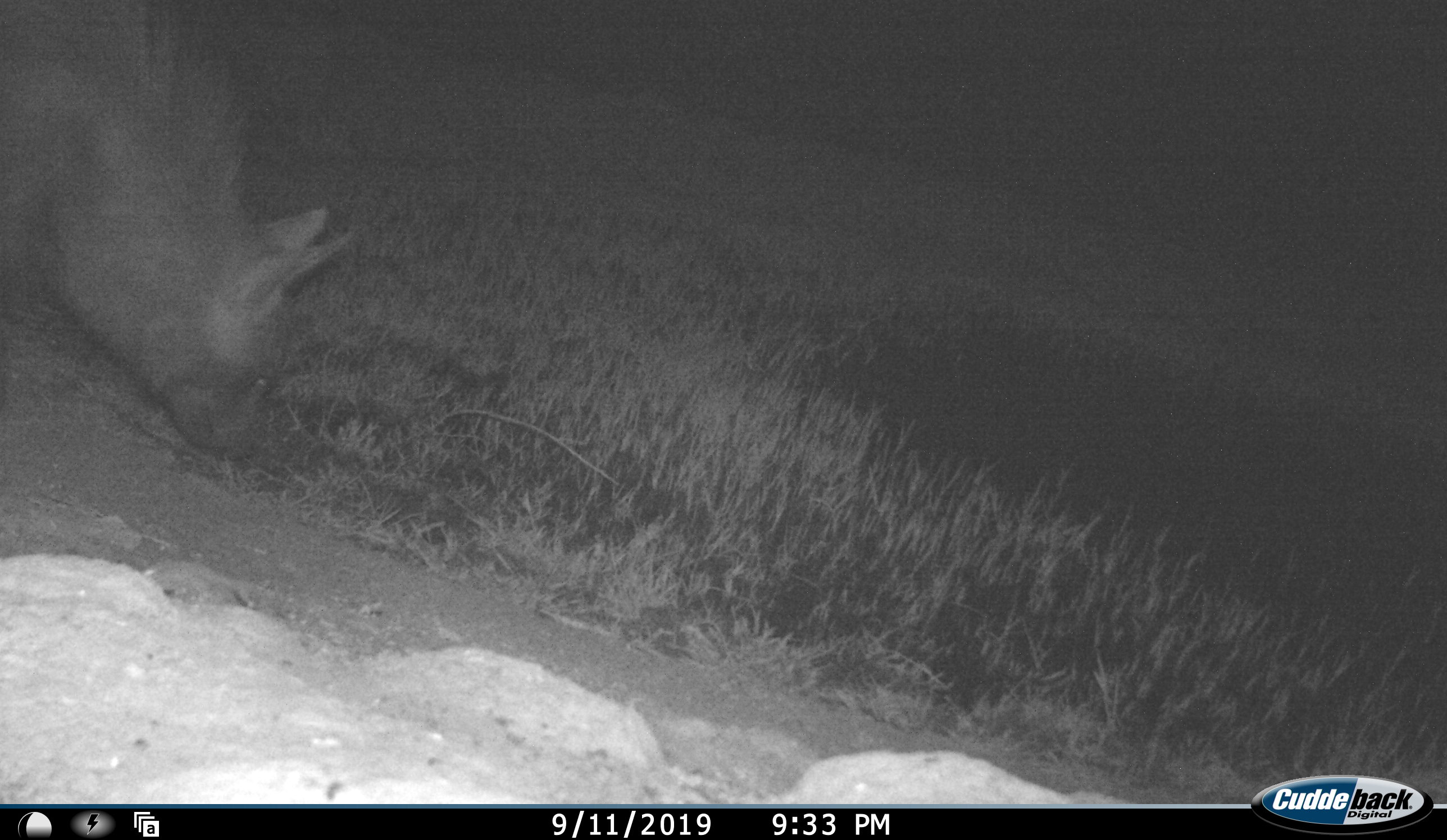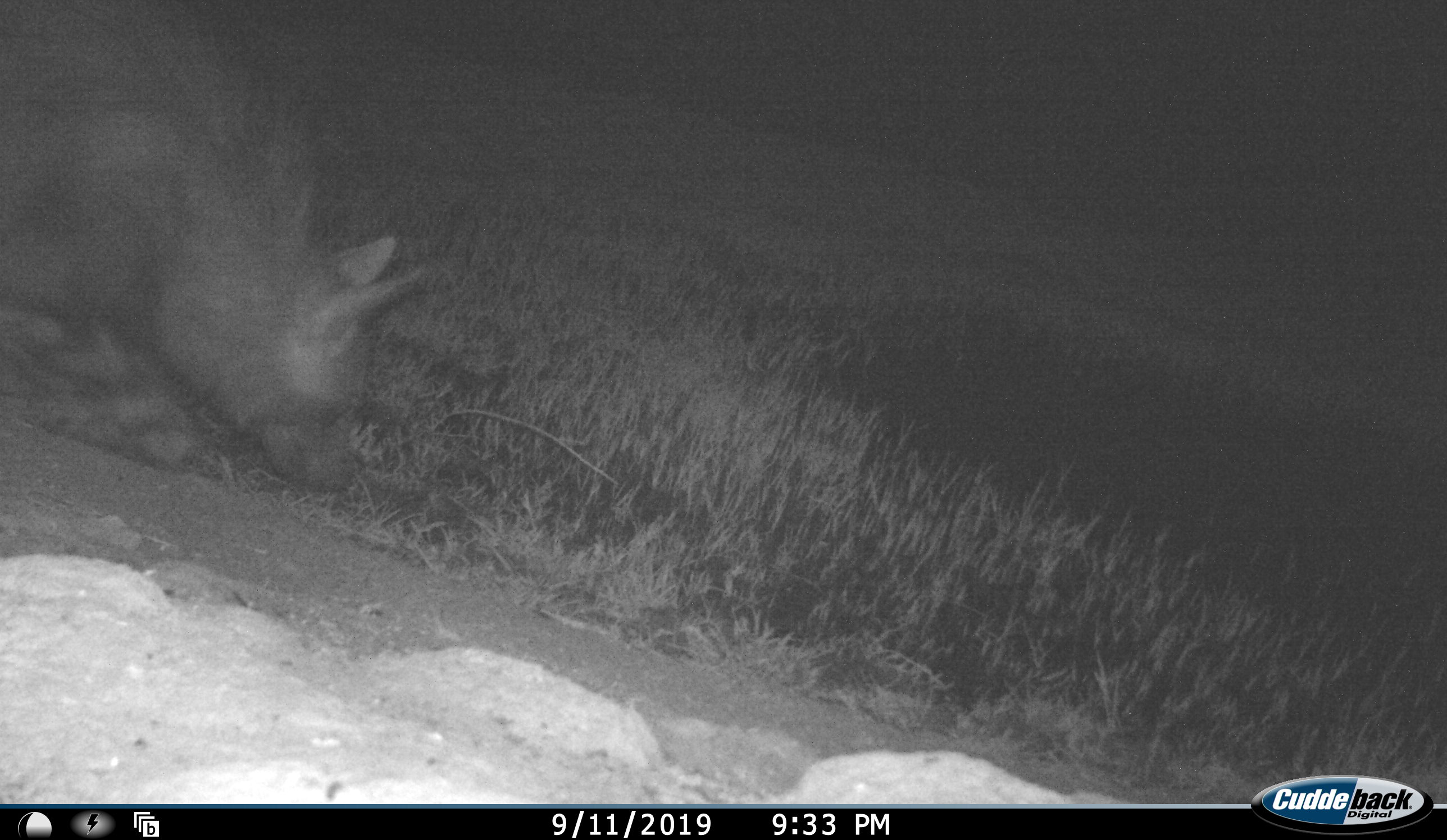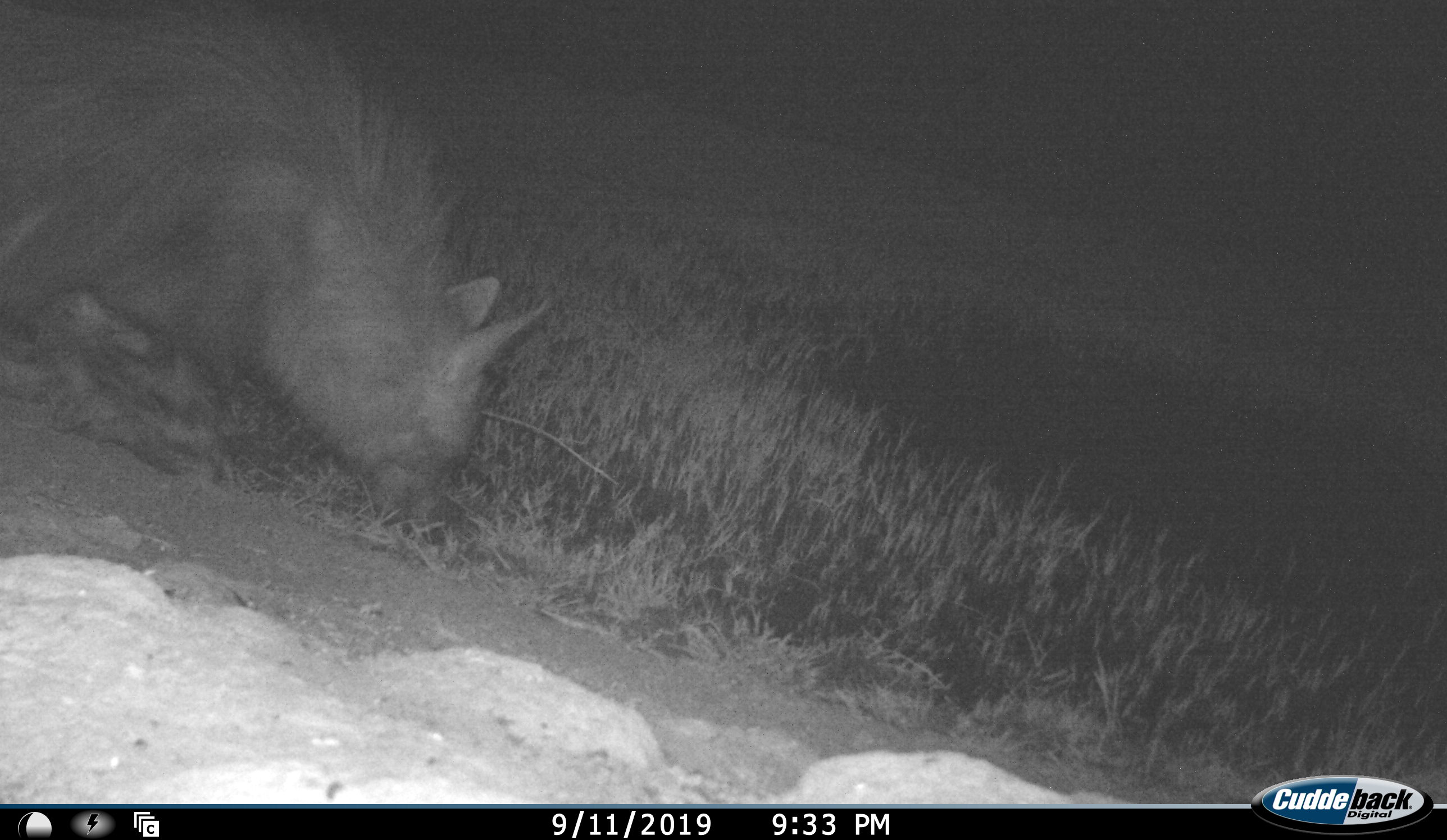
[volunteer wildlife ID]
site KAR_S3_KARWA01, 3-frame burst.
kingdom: Animalia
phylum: Chordata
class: Mammalia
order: Carnivora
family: Hyaenidae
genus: Parahyaena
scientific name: Parahyaena brunnea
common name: brown hyena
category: hyenabrown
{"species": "hyenabrown (brown hyena) (Parahyaena brunnea)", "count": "1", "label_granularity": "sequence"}